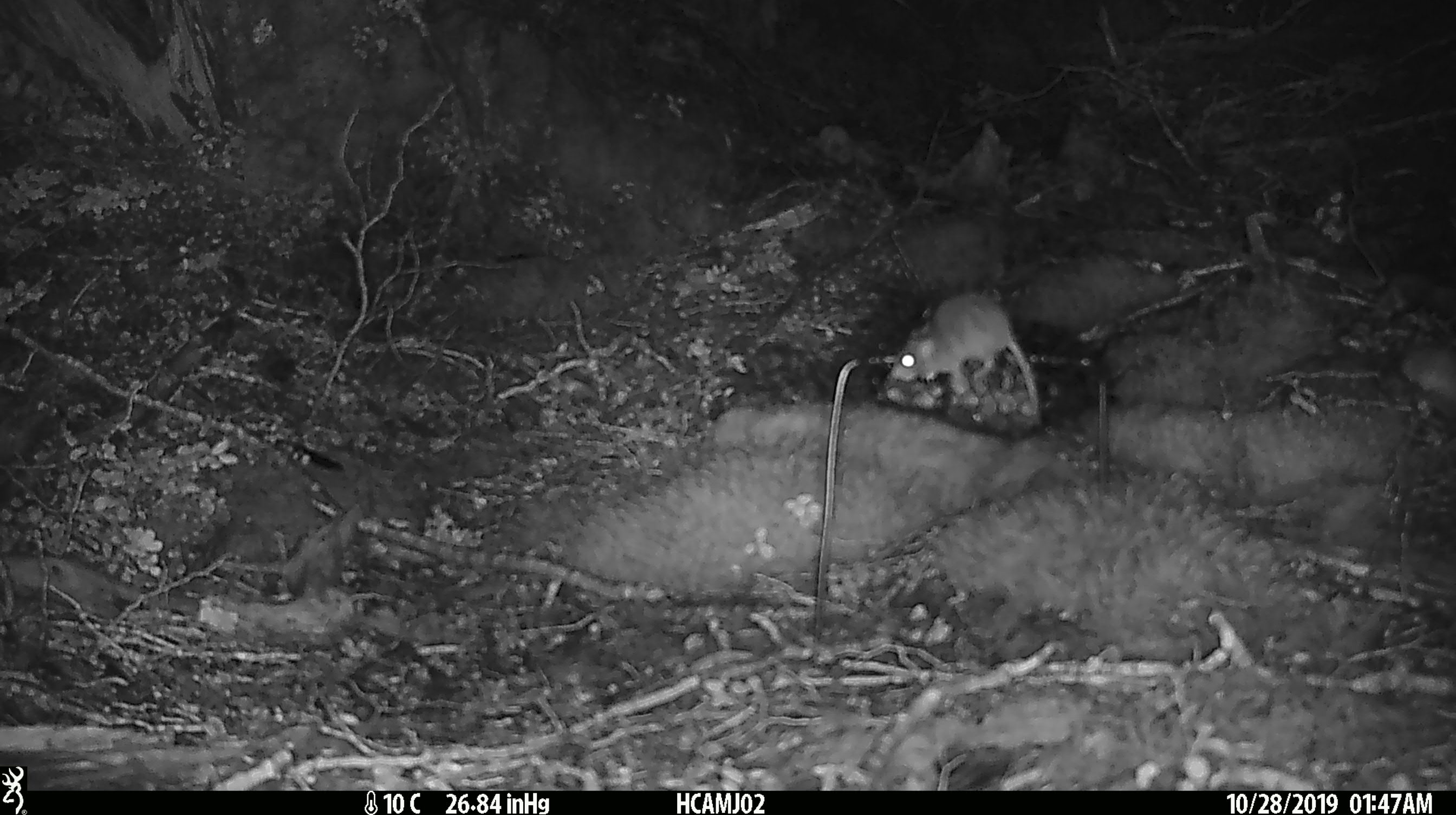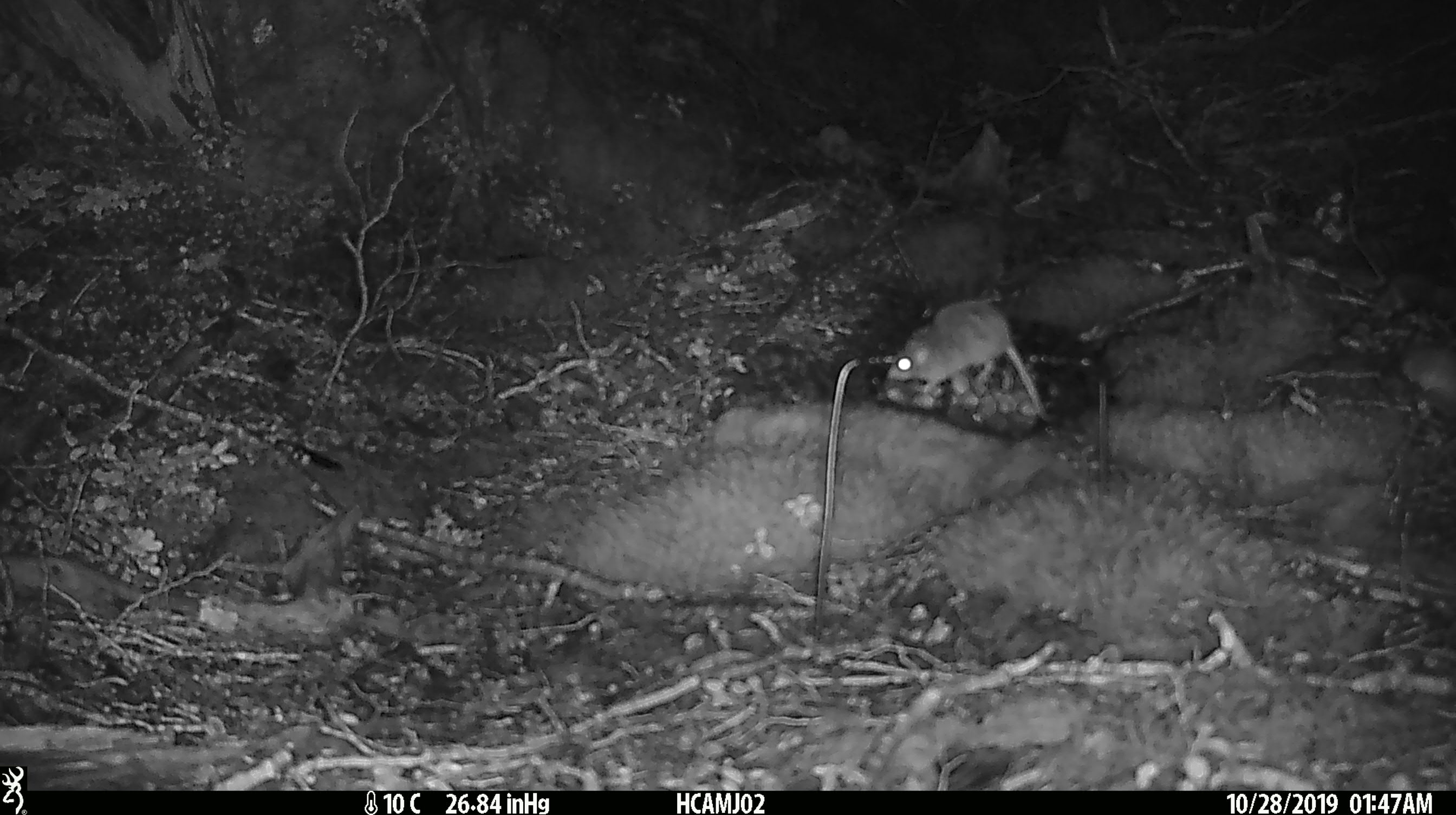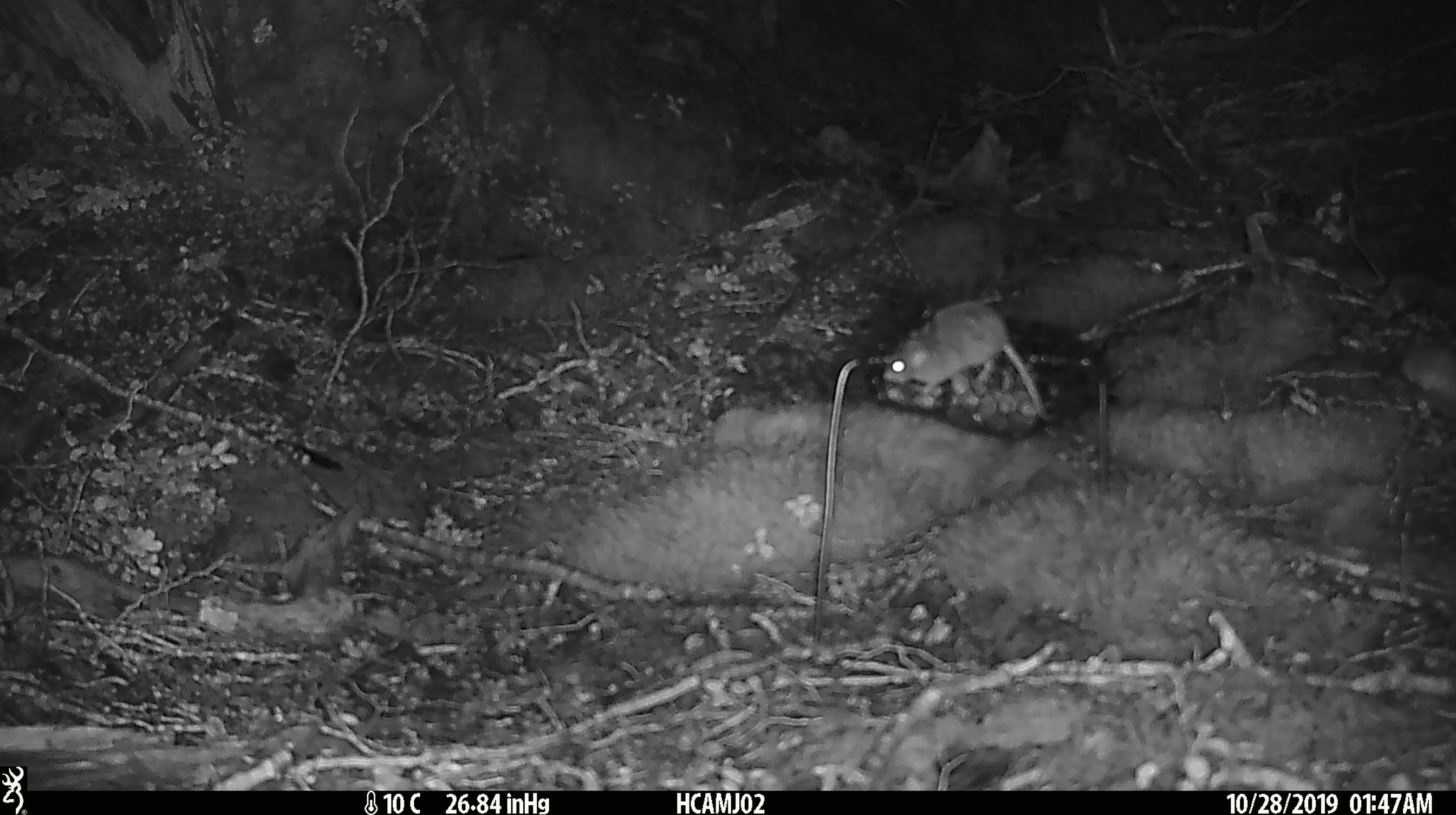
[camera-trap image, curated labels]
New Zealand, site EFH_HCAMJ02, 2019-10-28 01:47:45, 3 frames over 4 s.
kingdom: Animalia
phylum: Chordata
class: Mammalia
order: Rodentia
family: Muridae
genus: Mus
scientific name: Mus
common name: mouse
Mouse (Mus).